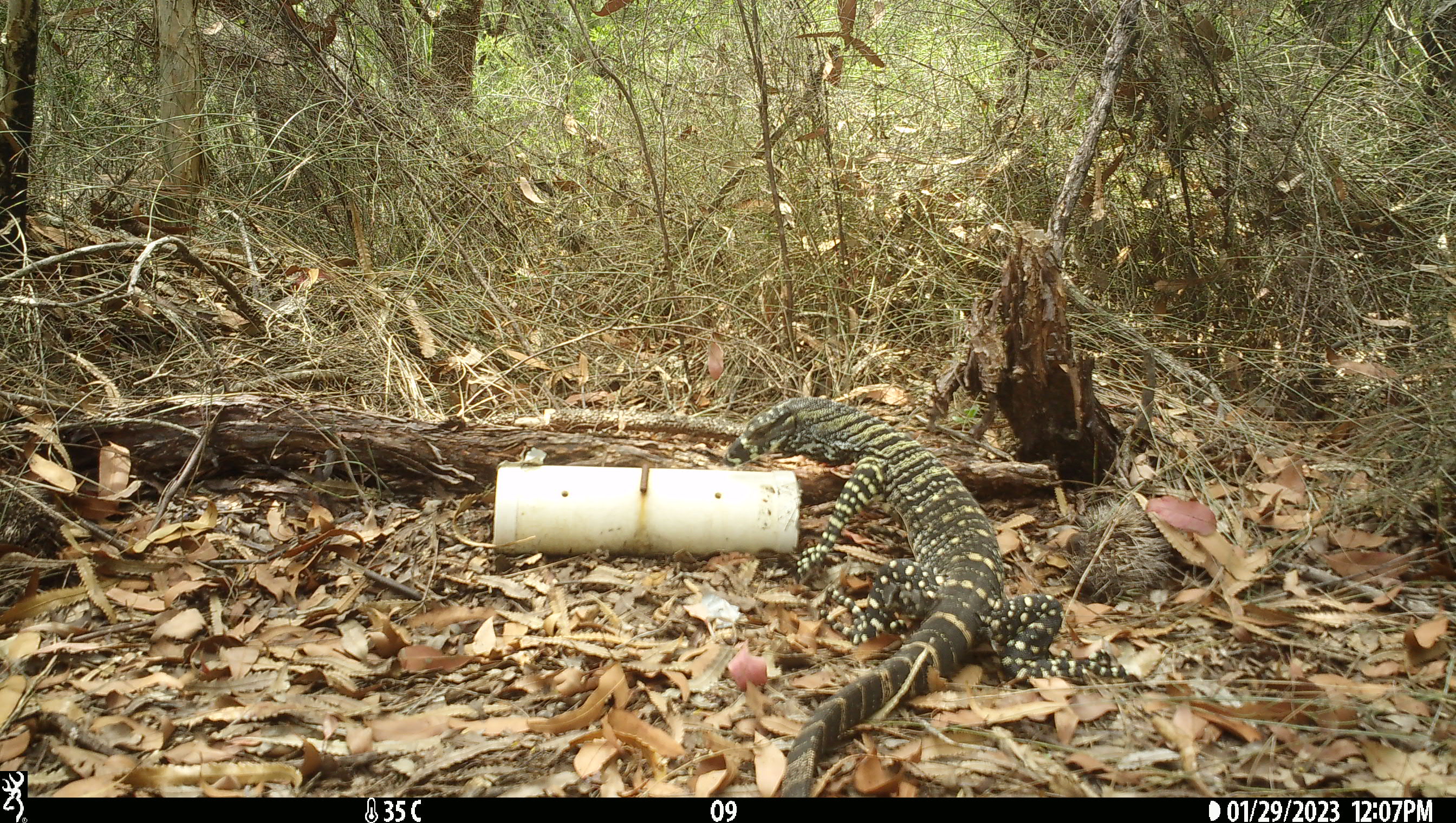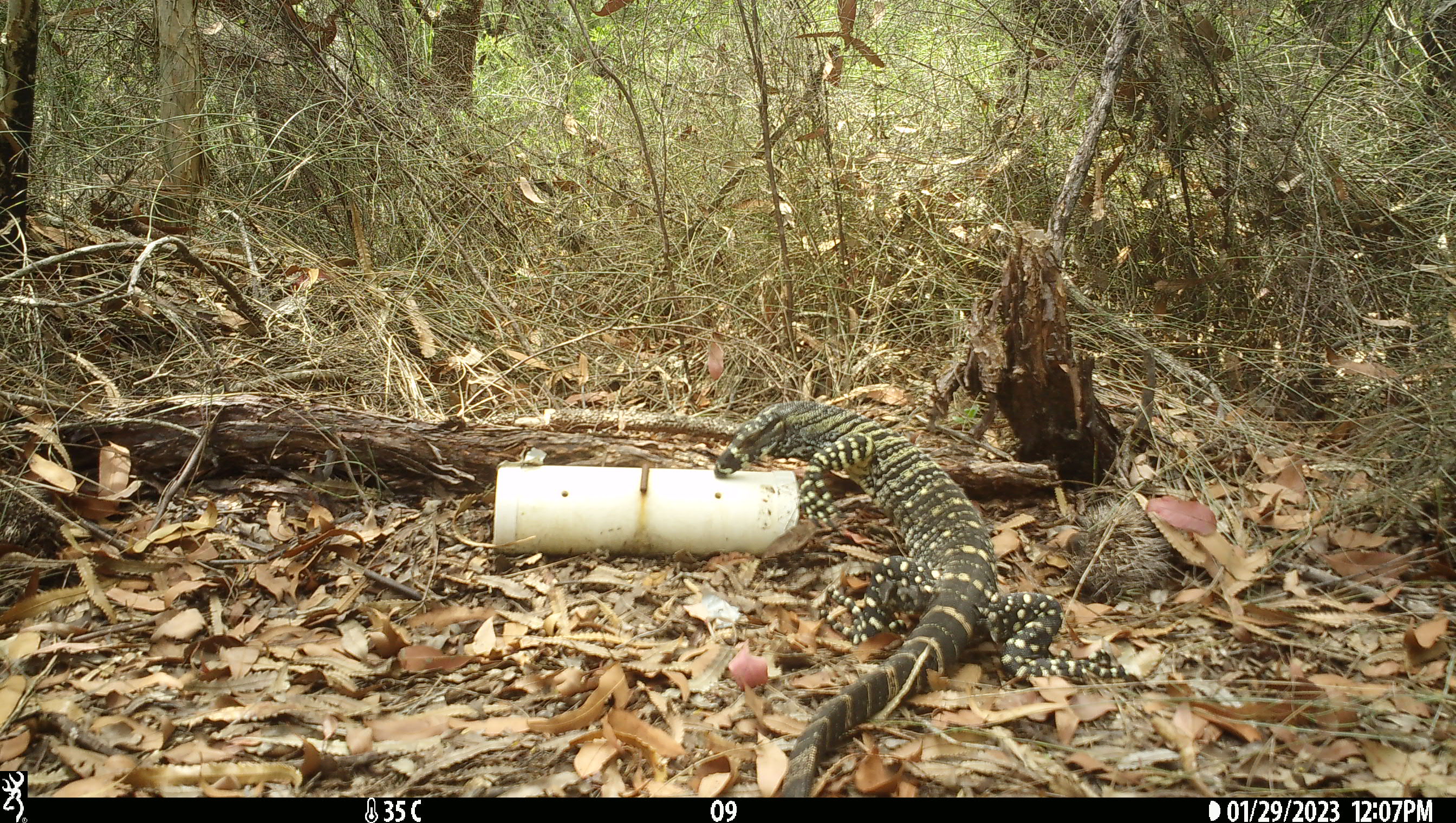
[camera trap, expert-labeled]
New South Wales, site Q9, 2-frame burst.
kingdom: Animalia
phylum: Chordata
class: Reptilia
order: Squamata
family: Varanidae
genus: Varanus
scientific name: Varanus varius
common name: lace monitor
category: goanna